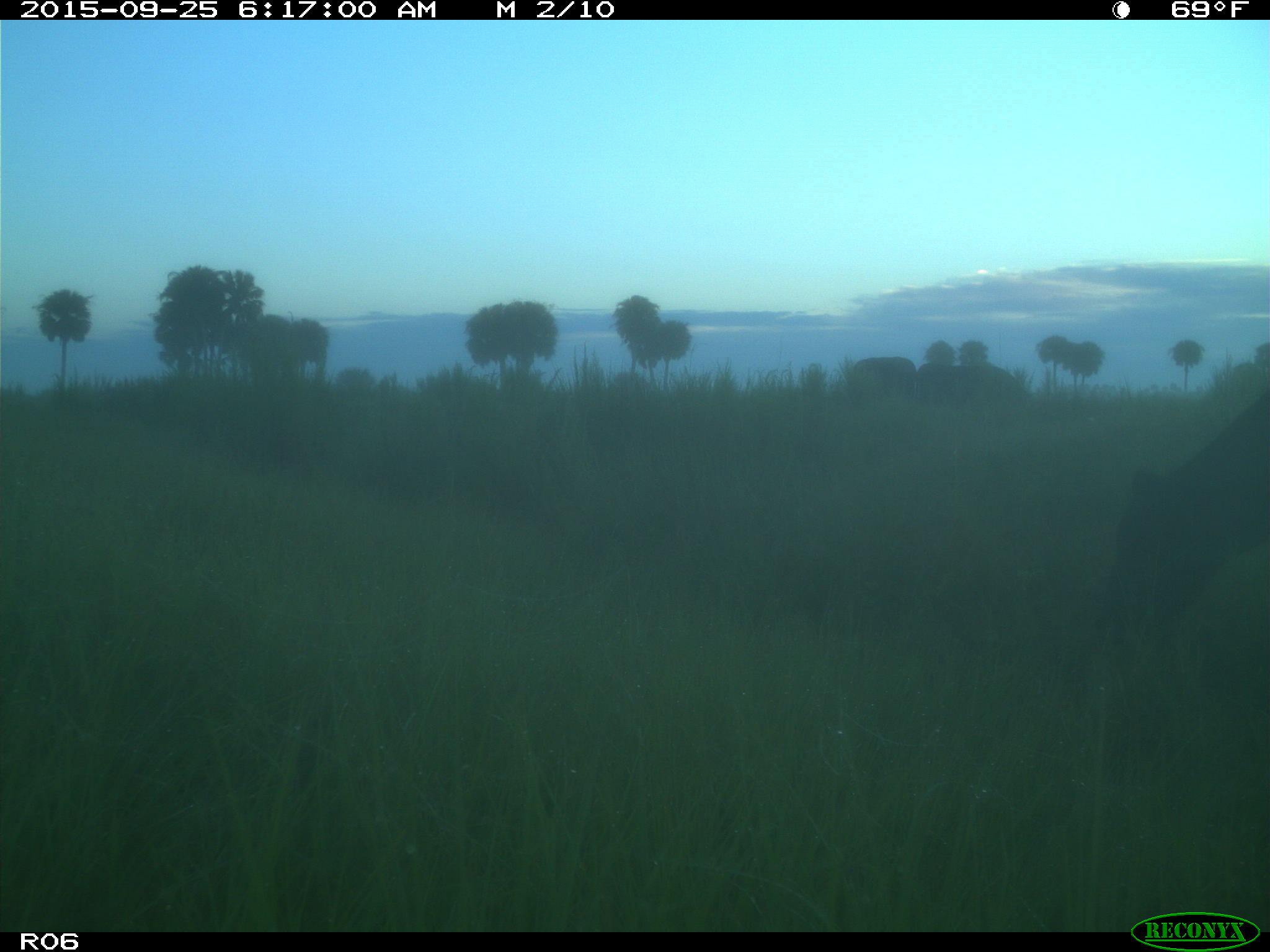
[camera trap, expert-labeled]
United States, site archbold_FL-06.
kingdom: Animalia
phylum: Chordata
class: Mammalia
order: Artiodactyla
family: Bovidae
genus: Bos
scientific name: Bos taurus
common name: domestic cow